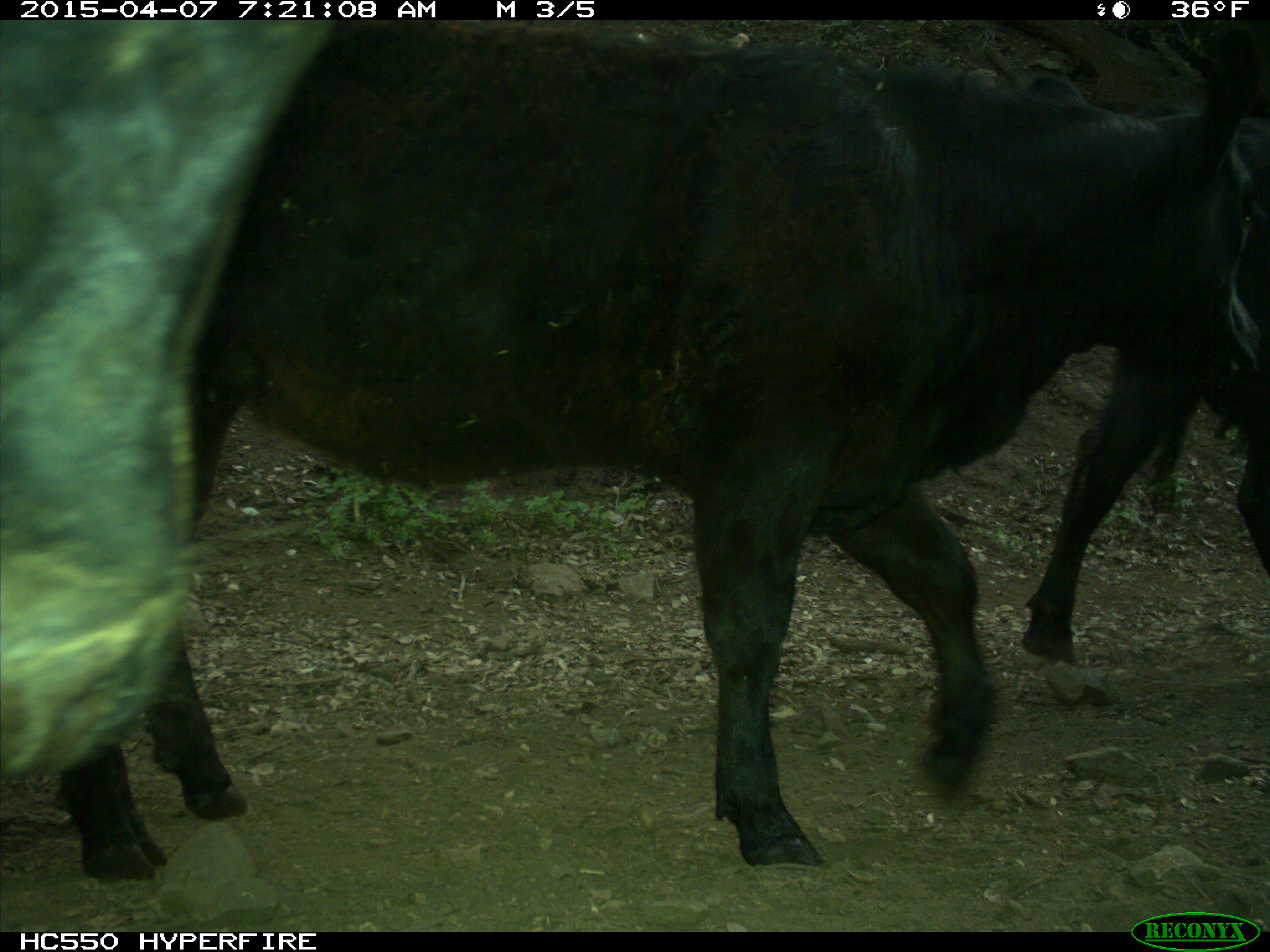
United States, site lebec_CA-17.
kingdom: Animalia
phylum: Chordata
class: Mammalia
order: Artiodactyla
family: Bovidae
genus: Bos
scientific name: Bos taurus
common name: domestic cow